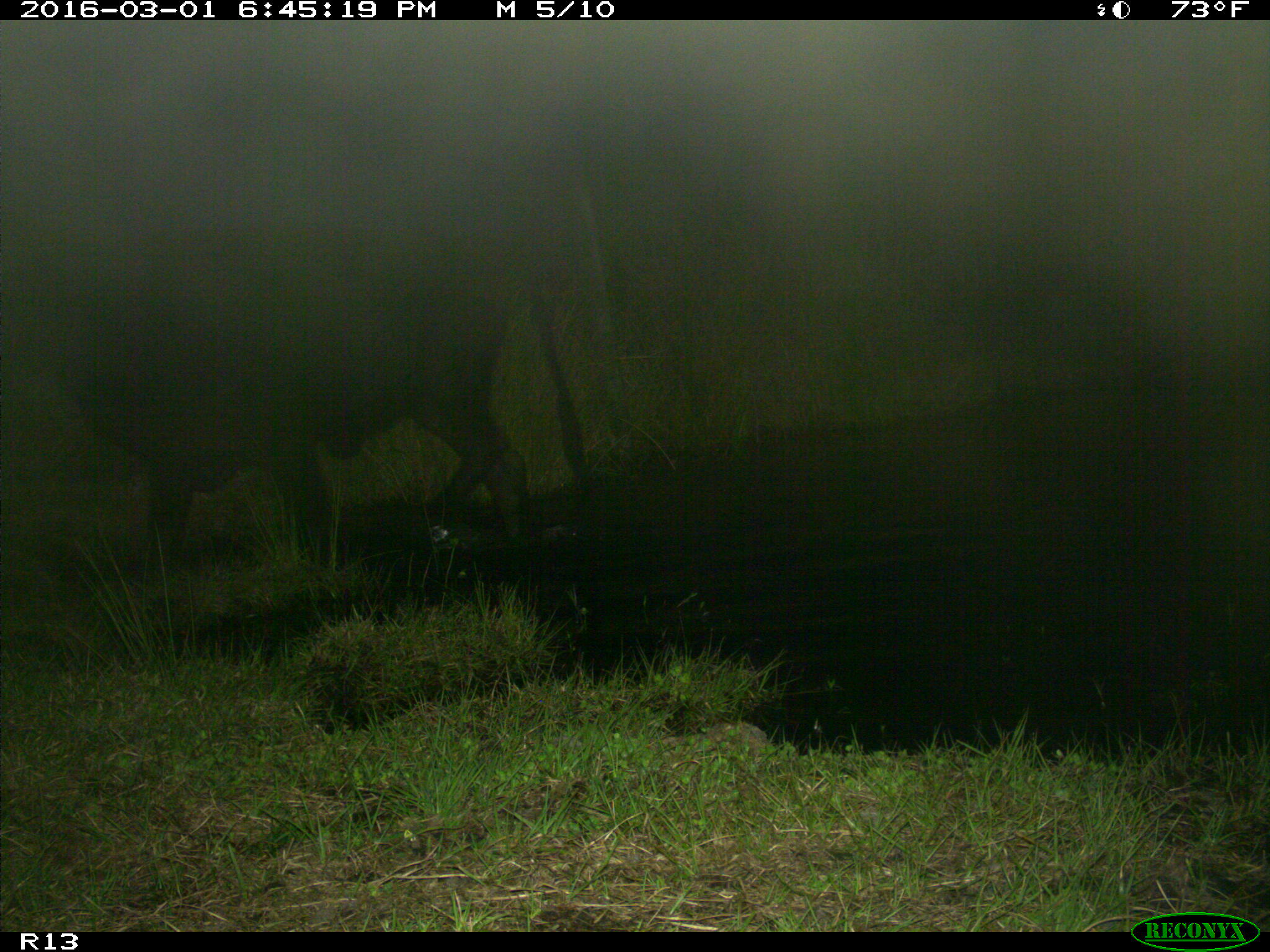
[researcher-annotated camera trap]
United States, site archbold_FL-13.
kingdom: Animalia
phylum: Chordata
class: Mammalia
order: Artiodactyla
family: Bovidae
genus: Bos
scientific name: Bos taurus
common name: domestic cow